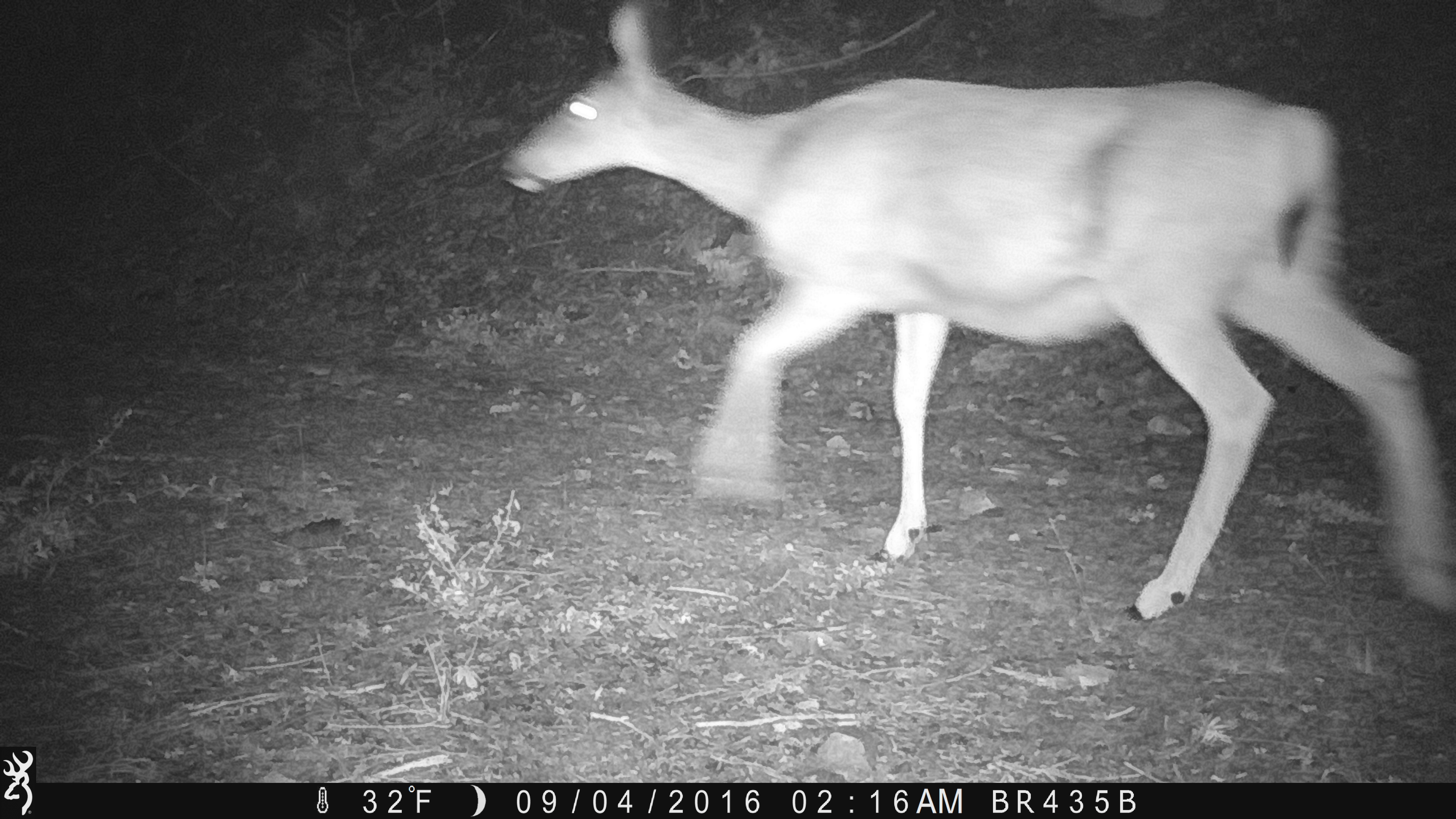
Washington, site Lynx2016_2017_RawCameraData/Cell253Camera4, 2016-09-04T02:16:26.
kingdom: Animalia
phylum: Chordata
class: Mammalia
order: Artiodactyla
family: Cervidae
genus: Odocoileus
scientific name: Odocoileus hemionus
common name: mule deer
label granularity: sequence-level